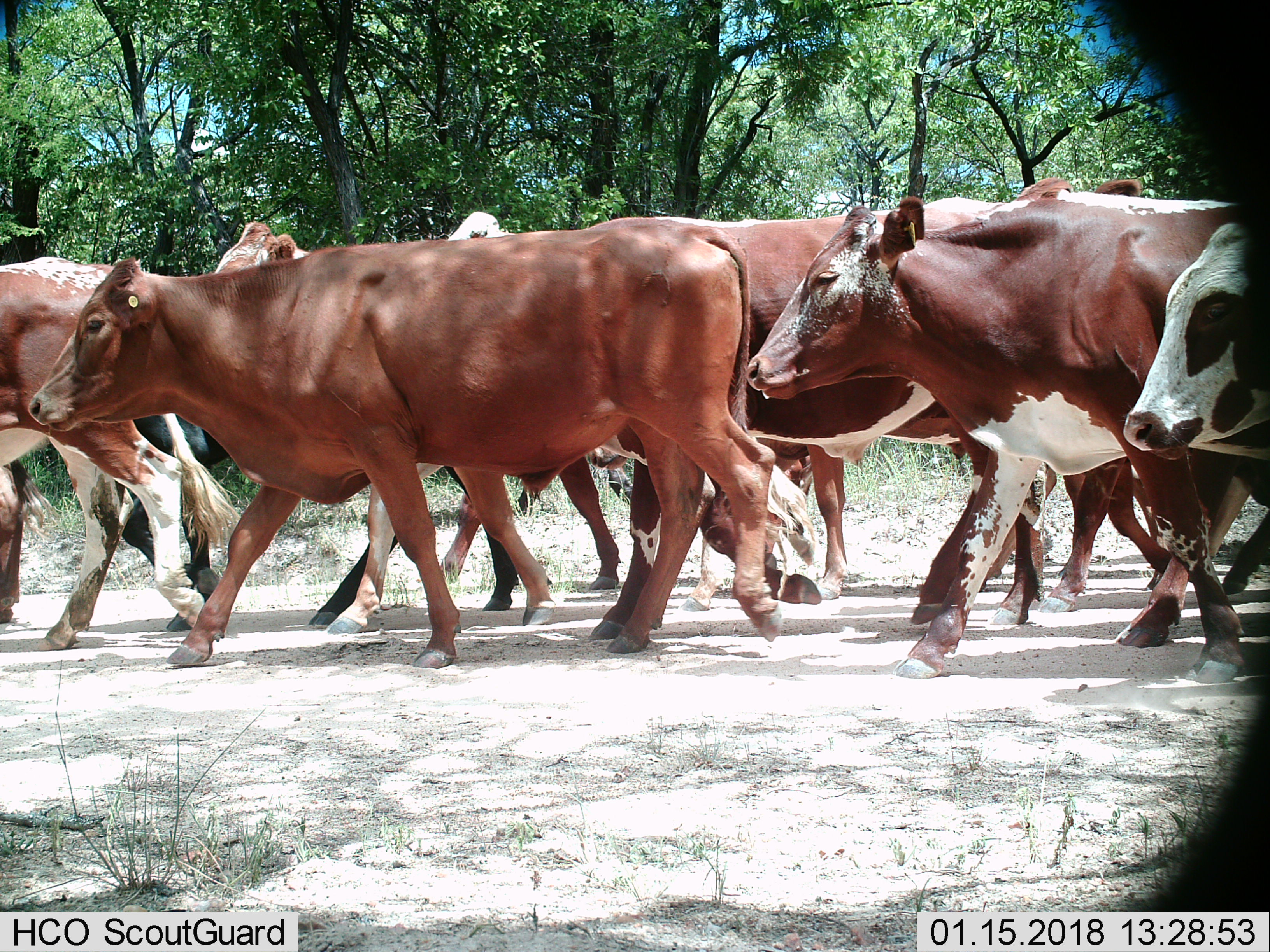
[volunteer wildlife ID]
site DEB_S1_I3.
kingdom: Animalia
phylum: Chordata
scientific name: Vertebrata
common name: domestic animal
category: domesticanimal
Domesticanimal (domestic animal) (Vertebrata), count 10. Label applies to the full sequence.